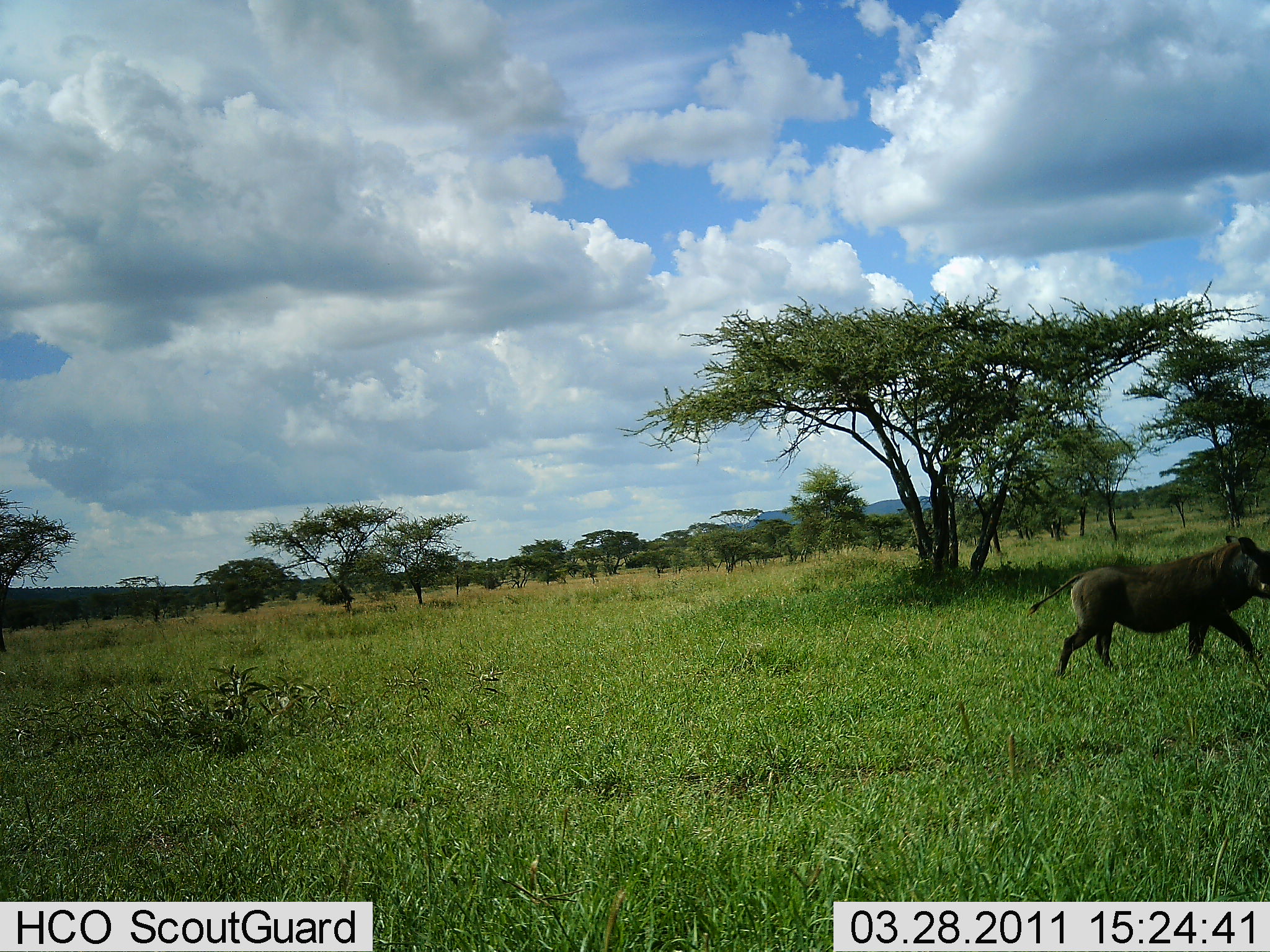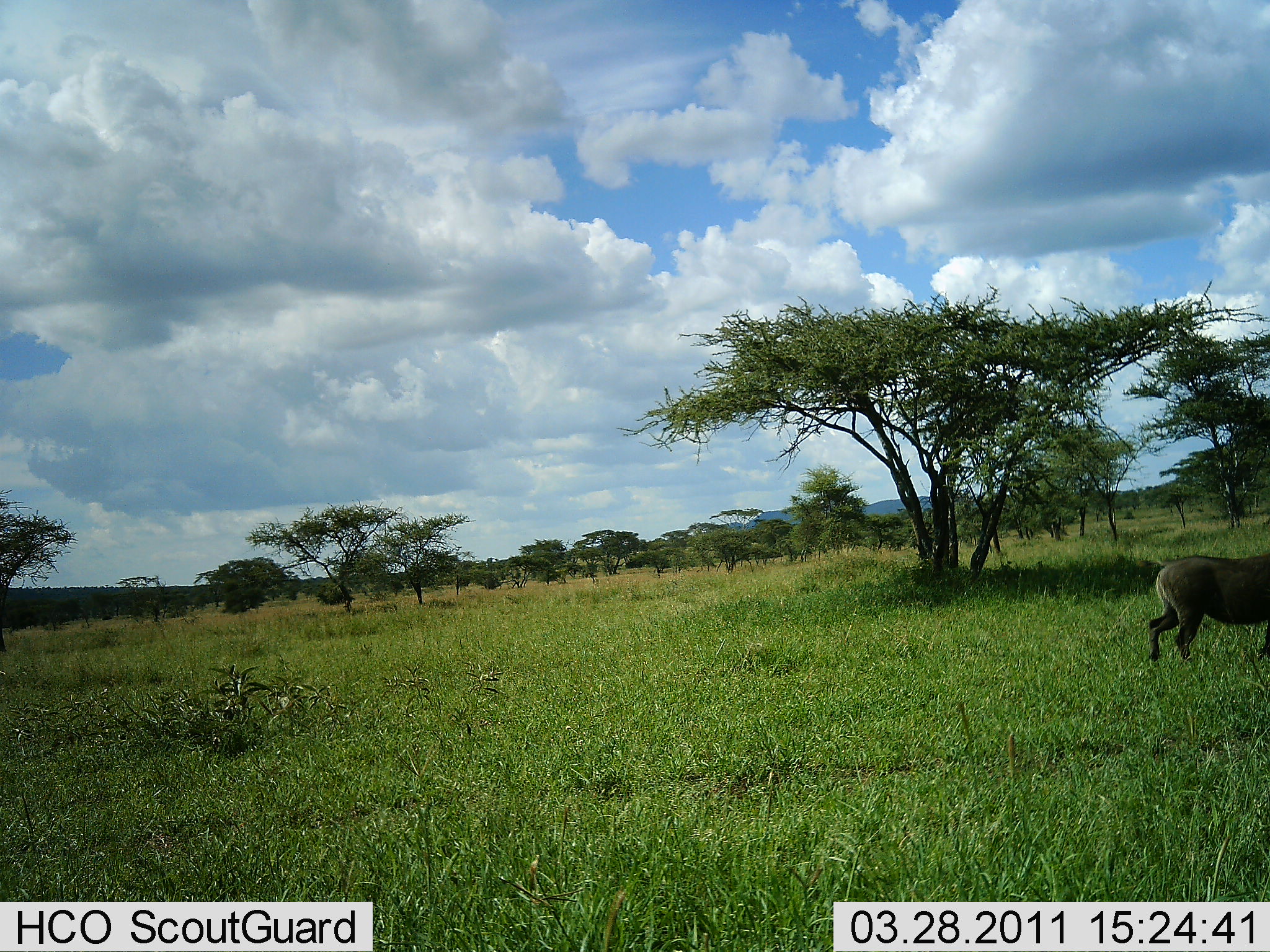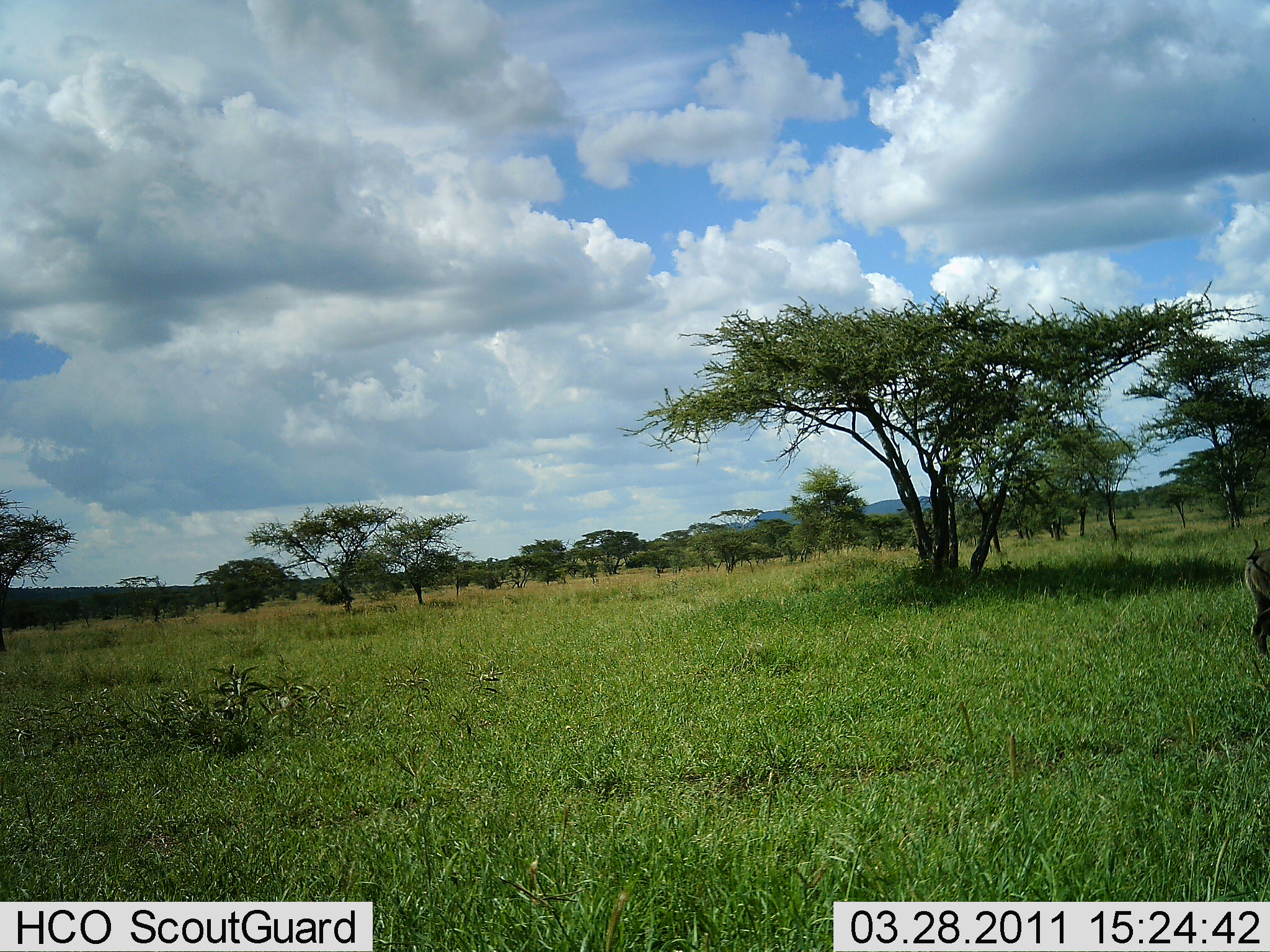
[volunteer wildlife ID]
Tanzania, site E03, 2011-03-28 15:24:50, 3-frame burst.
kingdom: Animalia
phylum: Chordata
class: Mammalia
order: Artiodactyla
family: Suidae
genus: Phacochoerus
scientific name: Phacochoerus africanus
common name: warthog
Warthog (Phacochoerus africanus), count 1. Behavior (volunteer vote fractions): standing 8%, resting 0%, moving 100%, interacting 0%. Young present (vote fraction): 0%. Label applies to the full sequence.